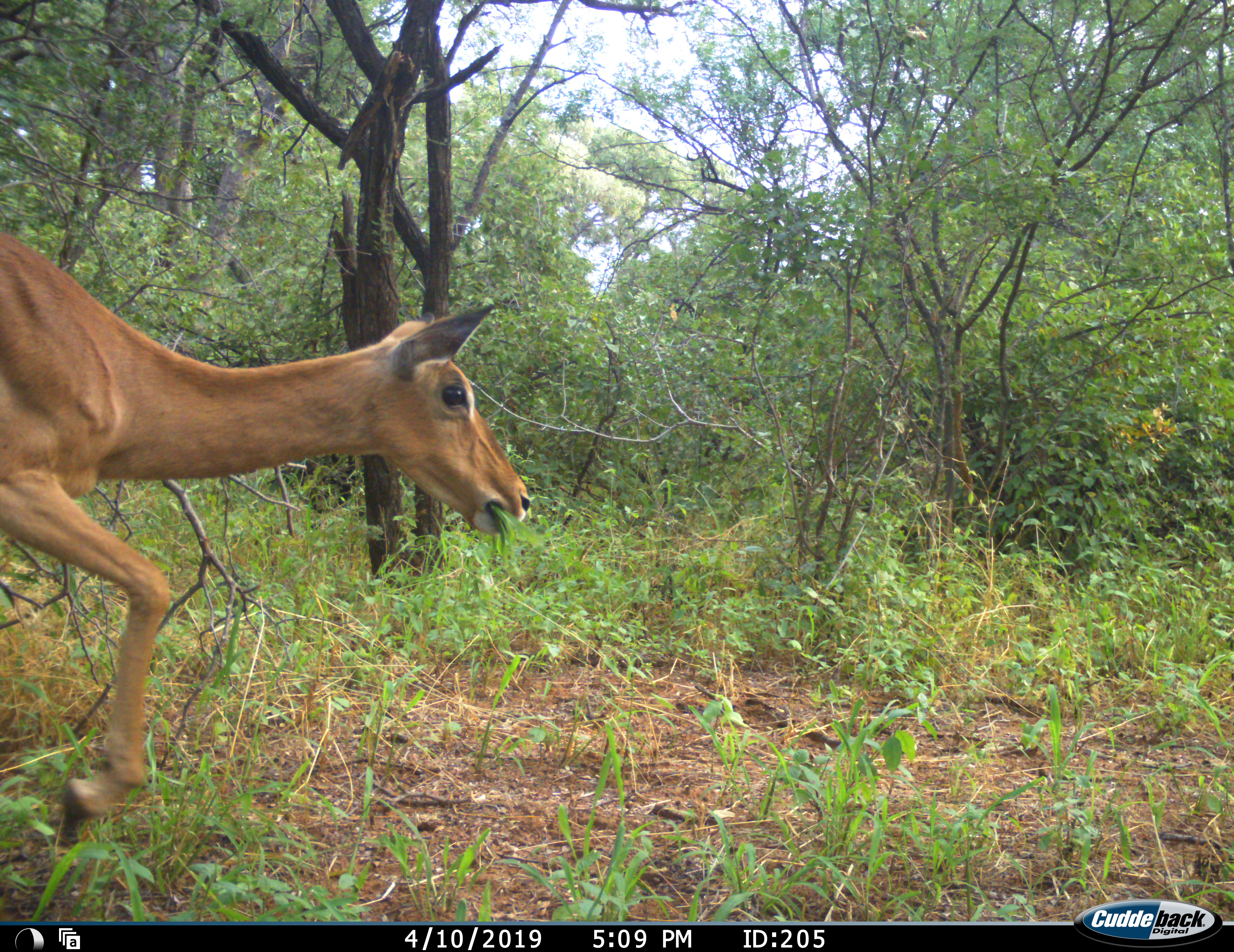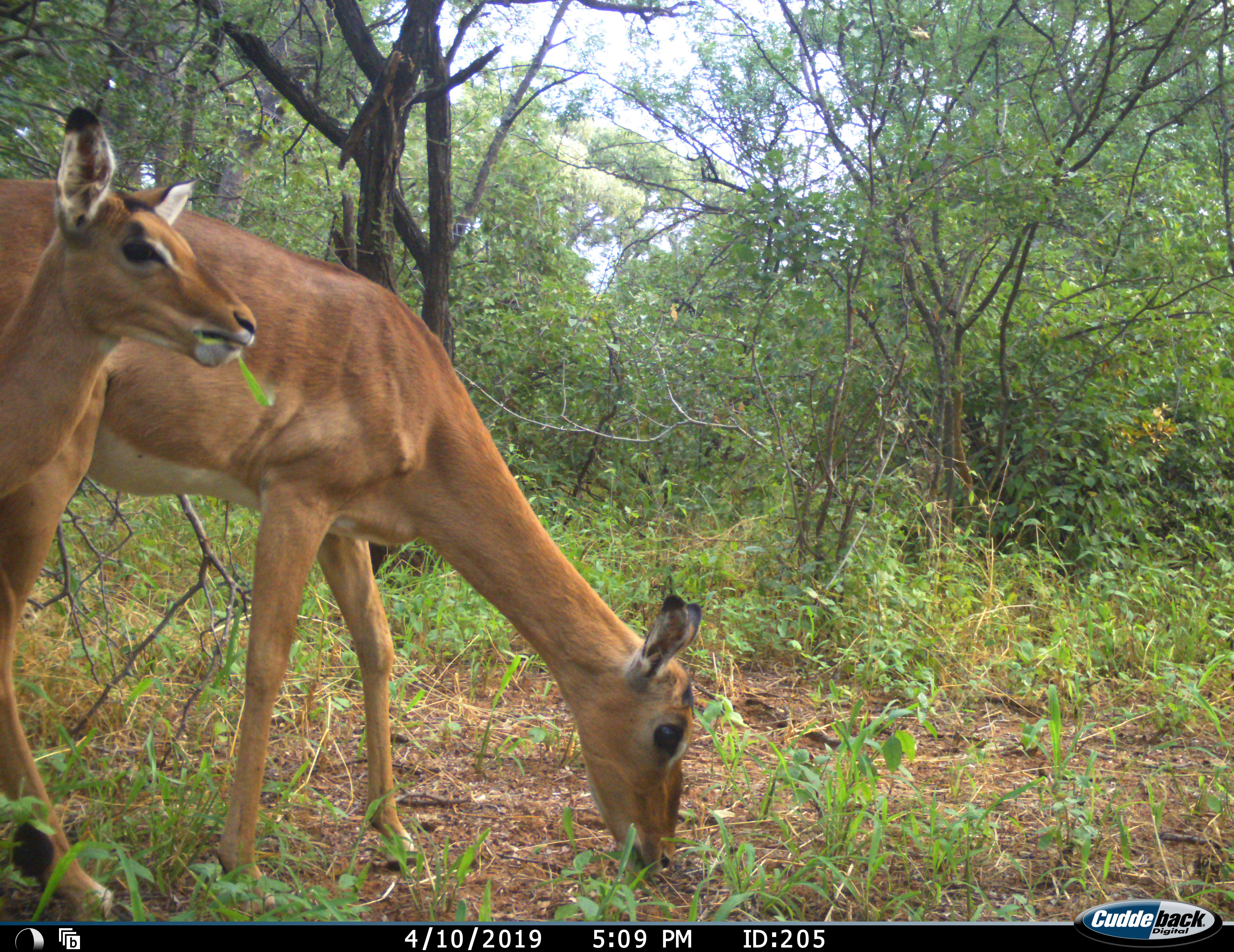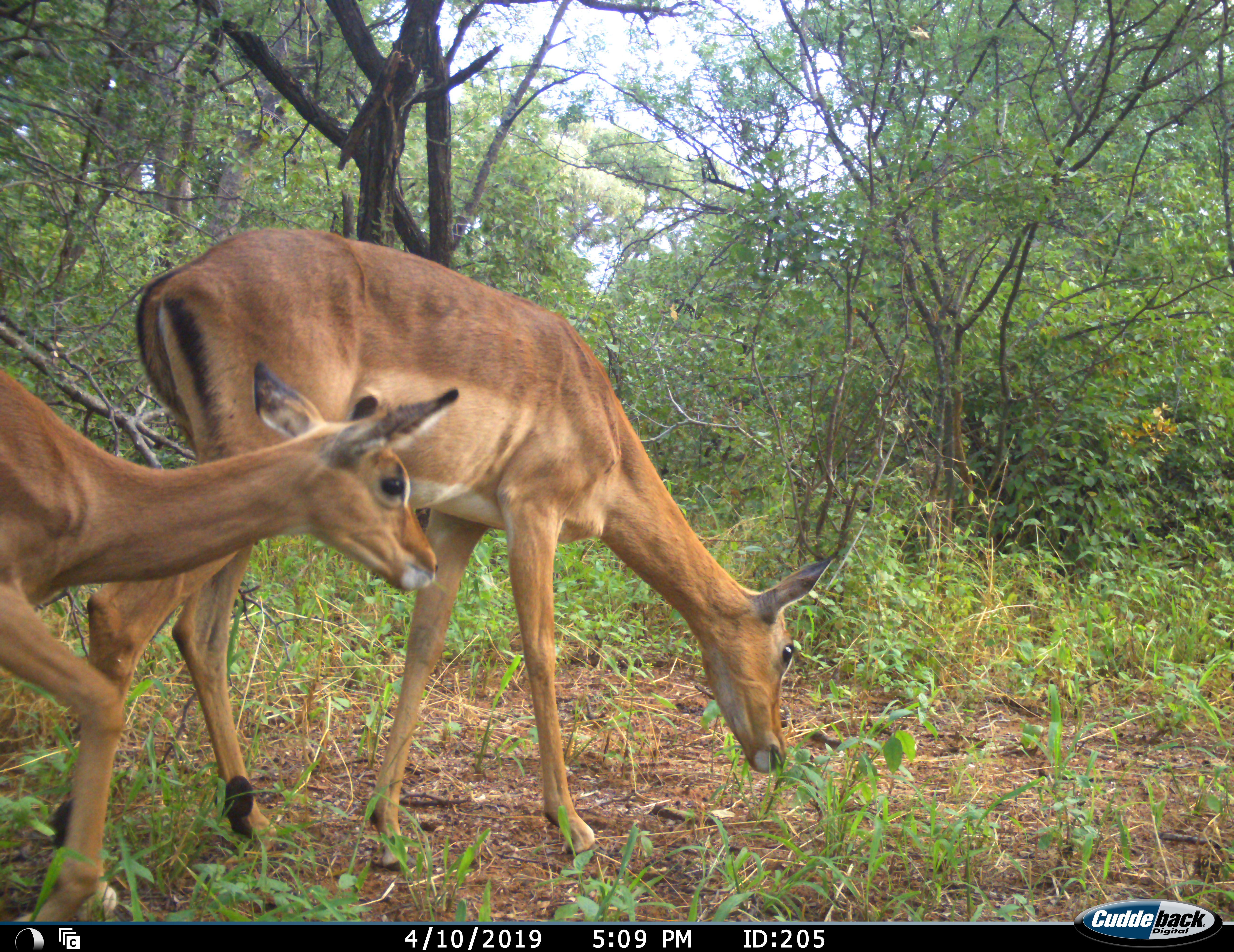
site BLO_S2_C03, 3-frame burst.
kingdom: Animalia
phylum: Chordata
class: Mammalia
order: Artiodactyla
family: Bovidae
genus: Aepyceros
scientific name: Aepyceros melampus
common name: impala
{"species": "impala (Aepyceros melampus)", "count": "2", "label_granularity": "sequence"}